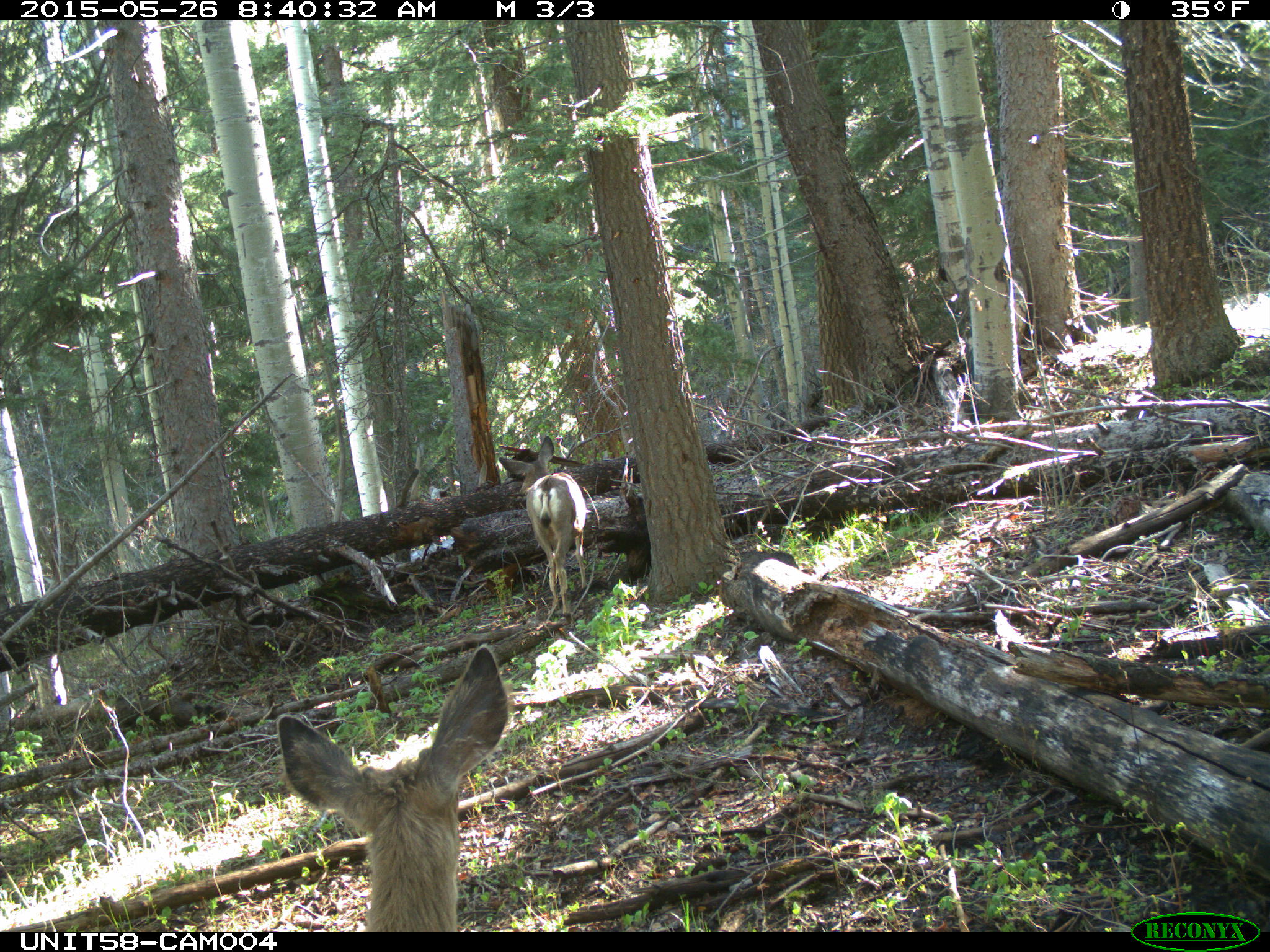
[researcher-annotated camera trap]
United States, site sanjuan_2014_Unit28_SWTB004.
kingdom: Animalia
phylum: Chordata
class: Mammalia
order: Artiodactyla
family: Cervidae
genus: Odocoileus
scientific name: Odocoileus hemionus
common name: mule deer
Odocoileus hemionus (mule deer).